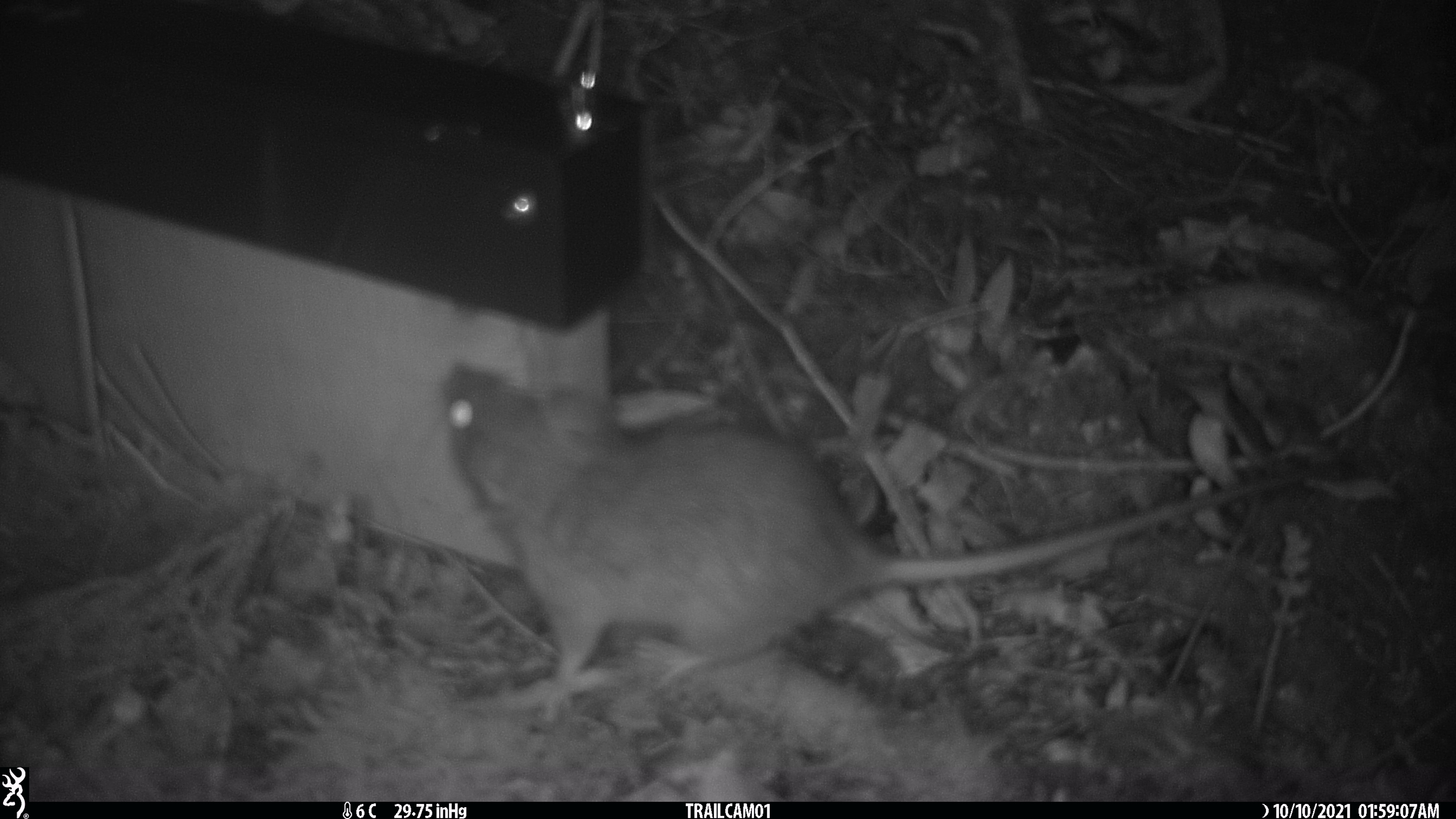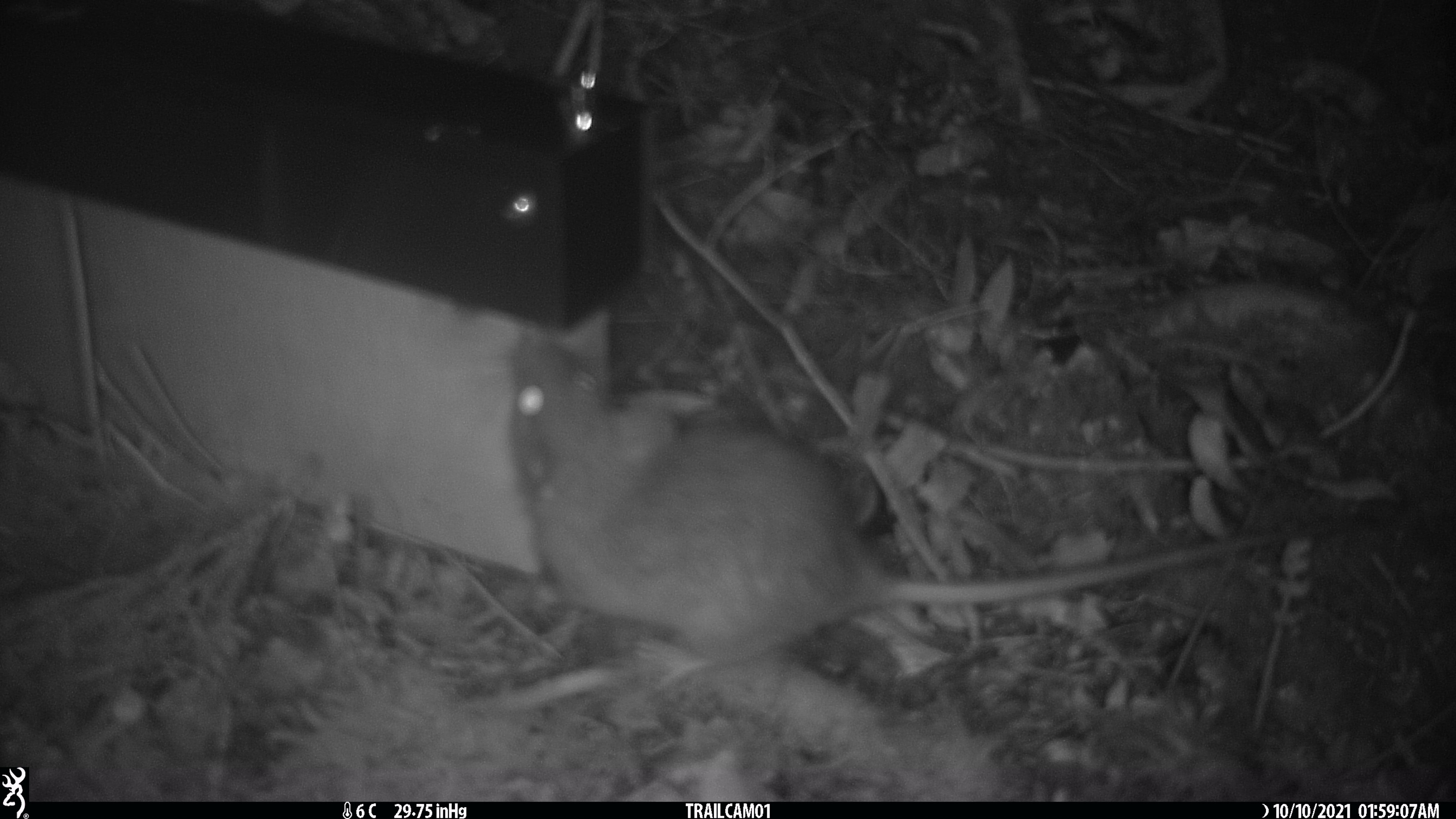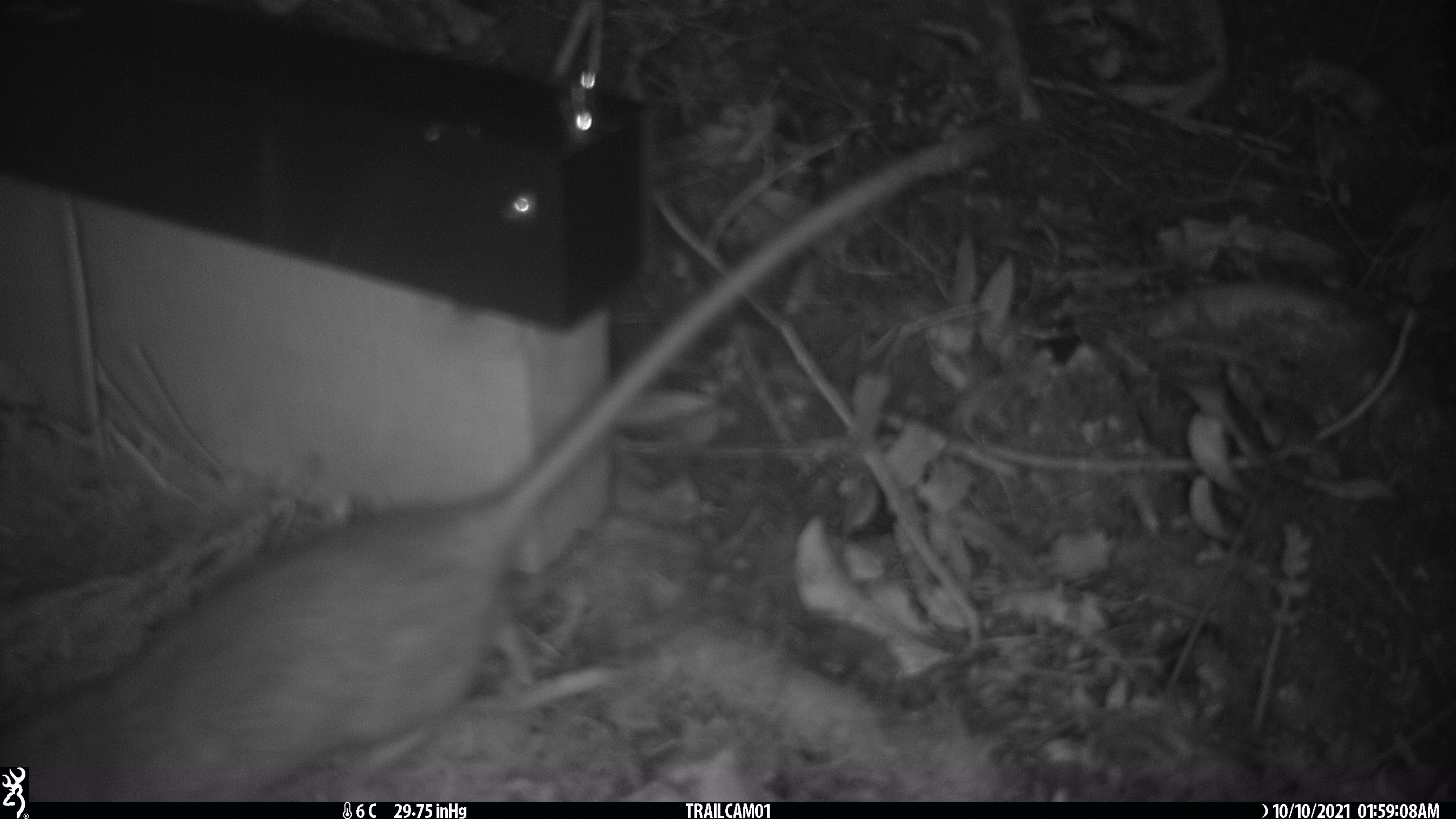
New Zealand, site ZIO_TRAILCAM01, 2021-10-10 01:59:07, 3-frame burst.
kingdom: Animalia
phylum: Chordata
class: Mammalia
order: Rodentia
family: Muridae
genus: Rattus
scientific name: Rattus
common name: rat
Rat (Rattus).